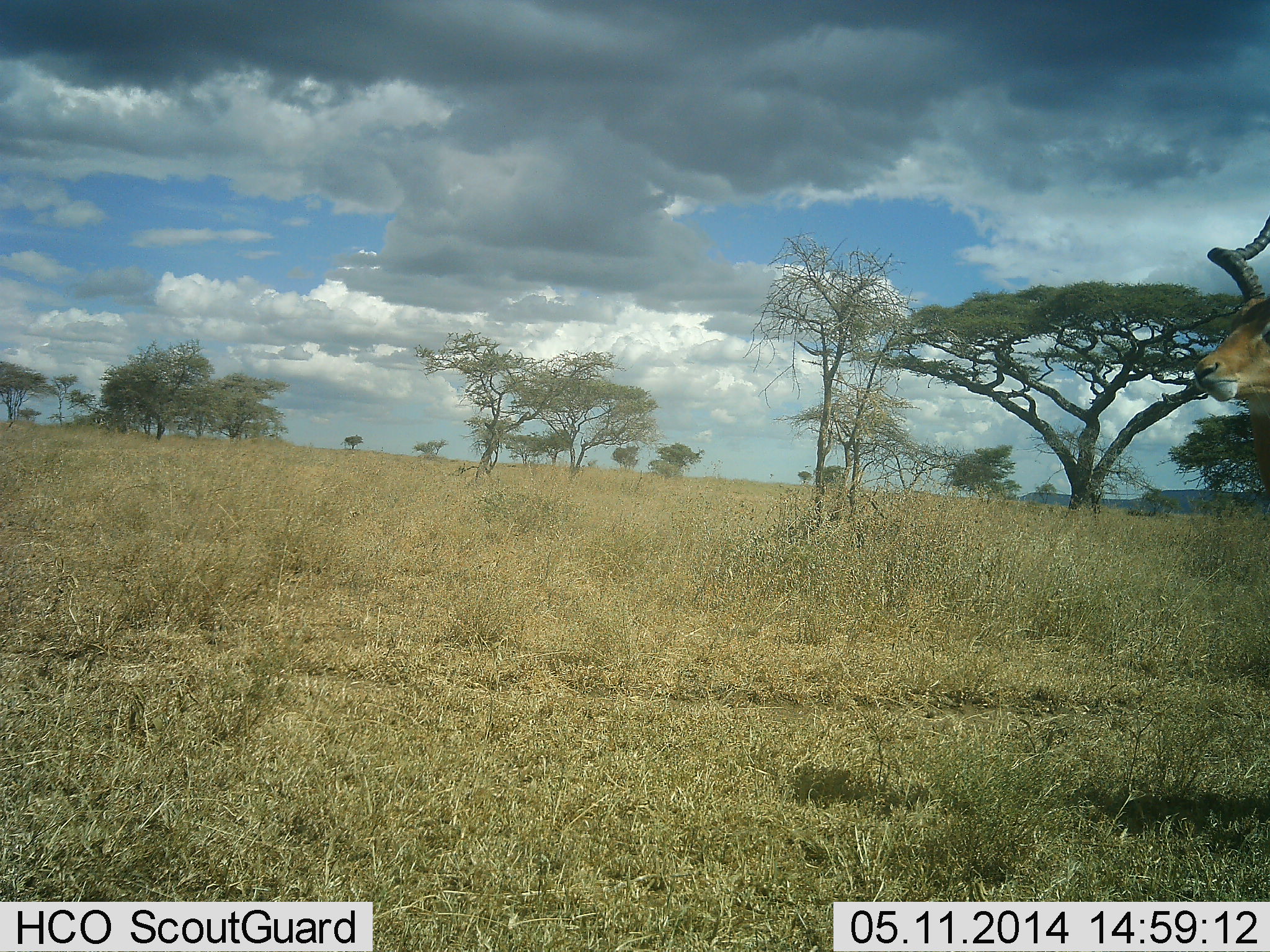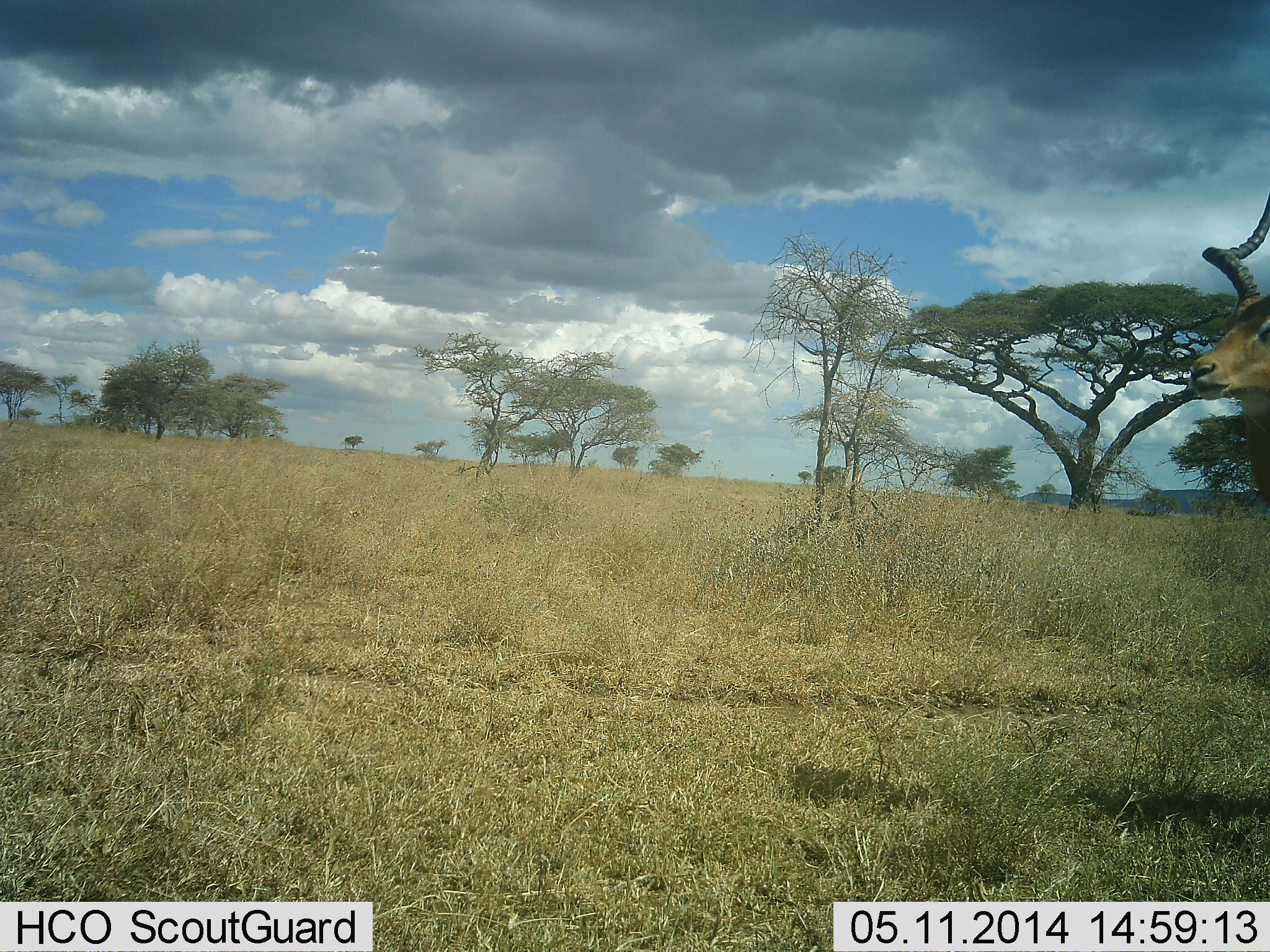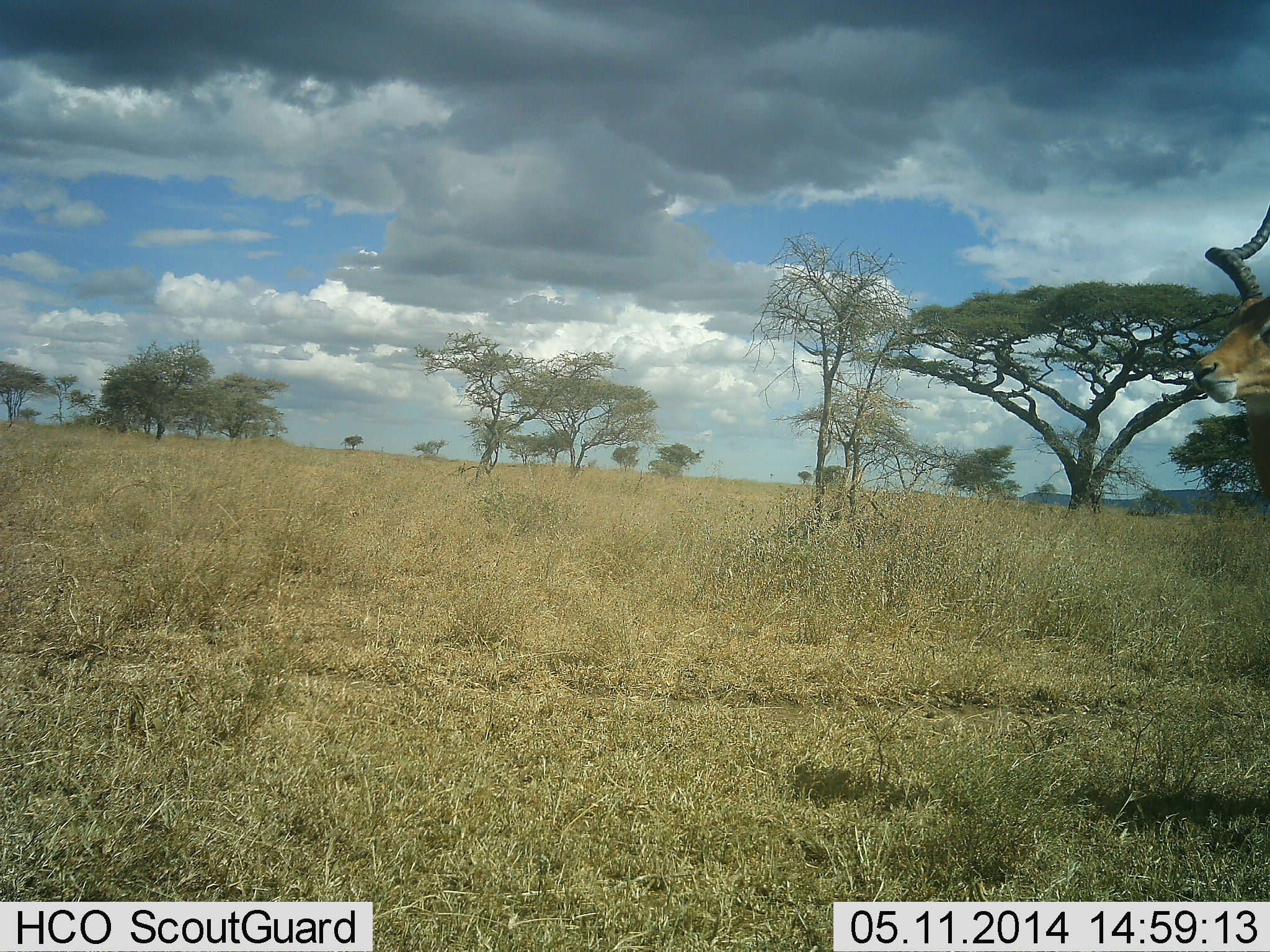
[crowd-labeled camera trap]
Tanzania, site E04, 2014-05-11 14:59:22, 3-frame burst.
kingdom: Animalia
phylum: Chordata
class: Mammalia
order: Artiodactyla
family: Bovidae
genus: Aepyceros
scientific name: Aepyceros melampus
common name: impala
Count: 1.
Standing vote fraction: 80%.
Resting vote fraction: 0%.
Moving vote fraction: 10%.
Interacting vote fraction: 0%.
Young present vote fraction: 0%.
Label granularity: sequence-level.